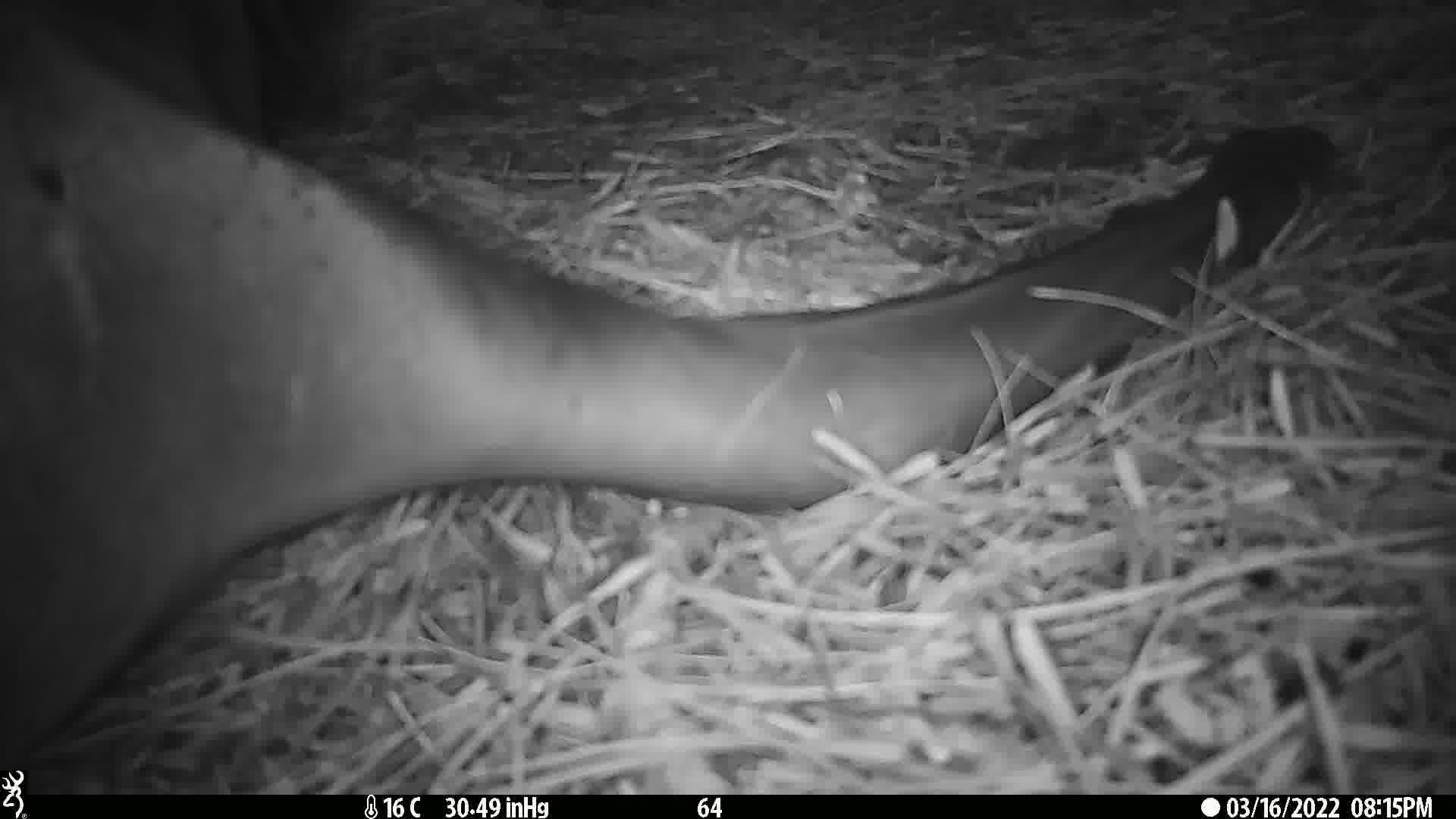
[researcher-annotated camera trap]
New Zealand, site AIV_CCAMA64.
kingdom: Animalia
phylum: Chordata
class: Mammalia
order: Carnivora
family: Otariidae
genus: Phocarctos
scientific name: Phocarctos hookeri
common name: new zealand sea lion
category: sealion